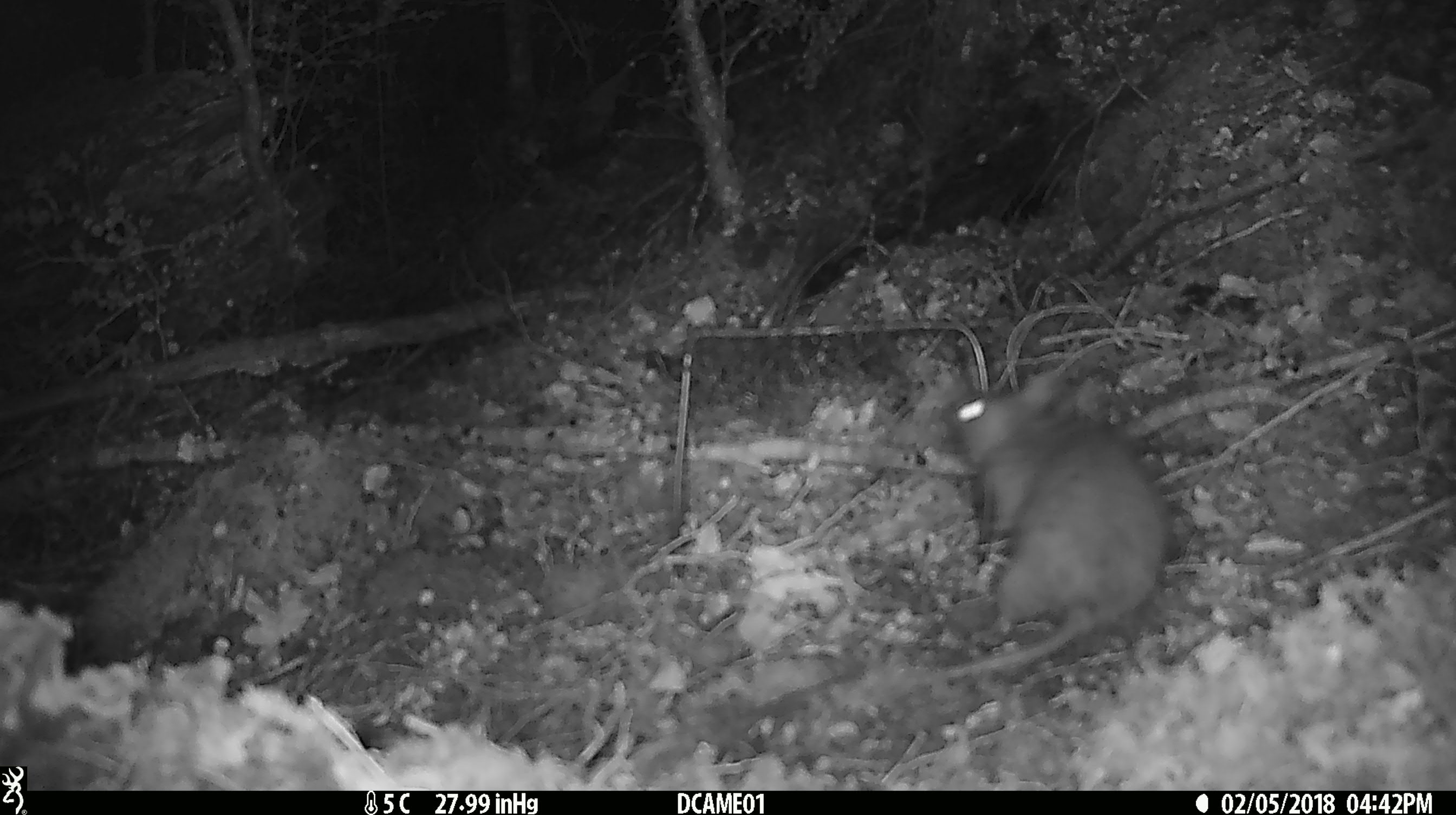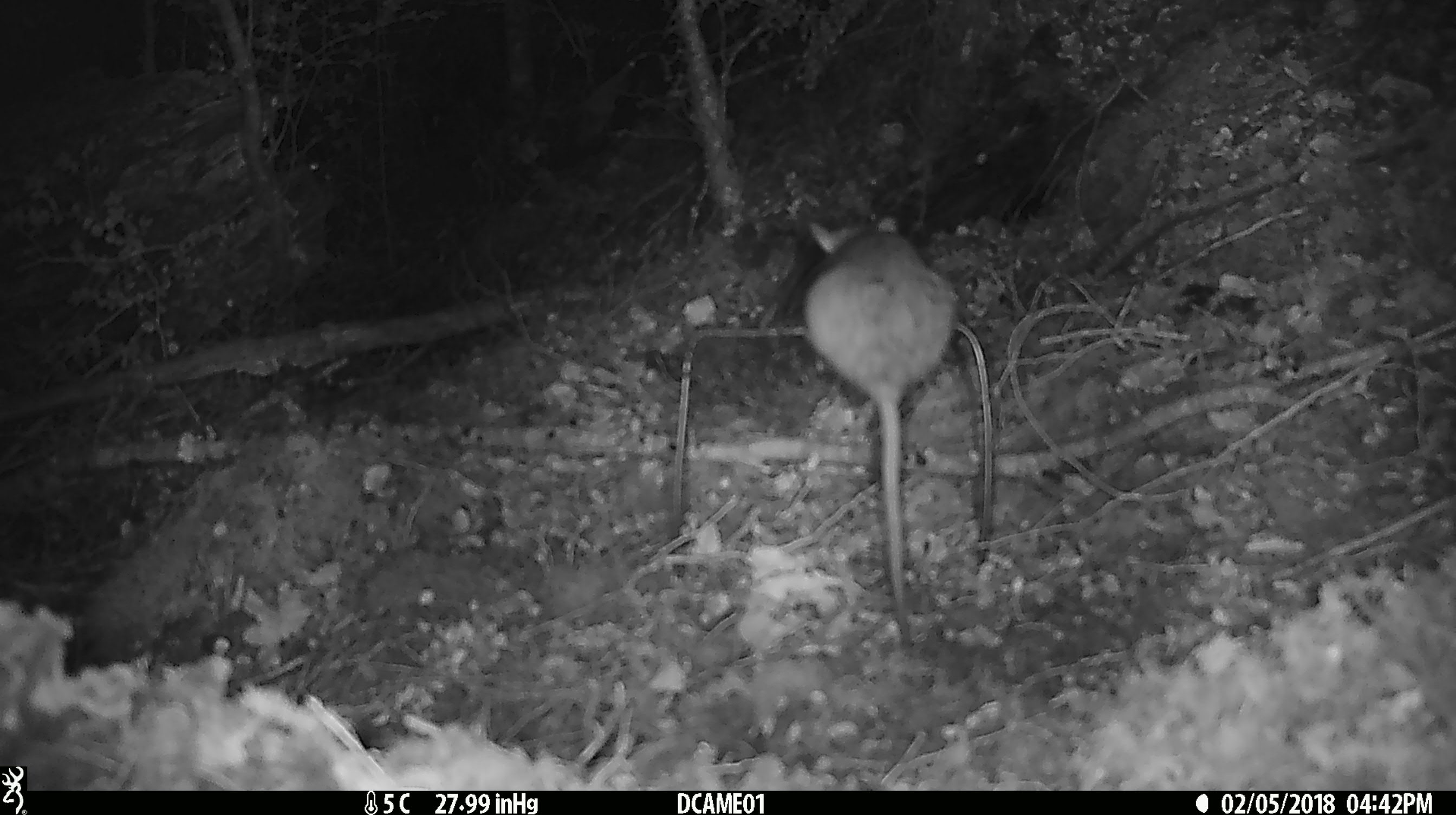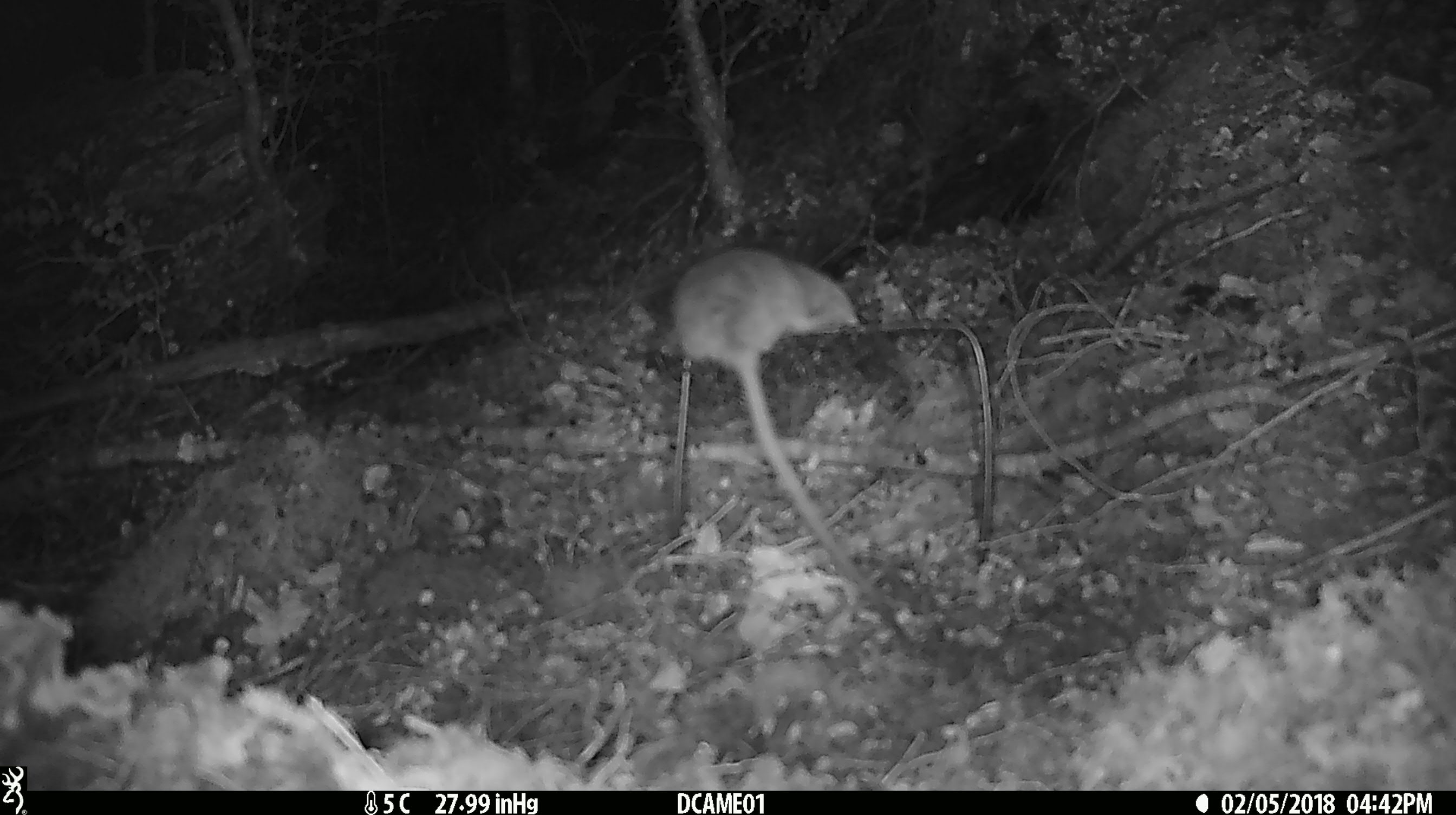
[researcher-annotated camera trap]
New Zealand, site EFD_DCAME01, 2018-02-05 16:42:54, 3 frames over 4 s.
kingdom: Animalia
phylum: Chordata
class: Mammalia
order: Rodentia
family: Muridae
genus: Rattus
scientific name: Rattus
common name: rat